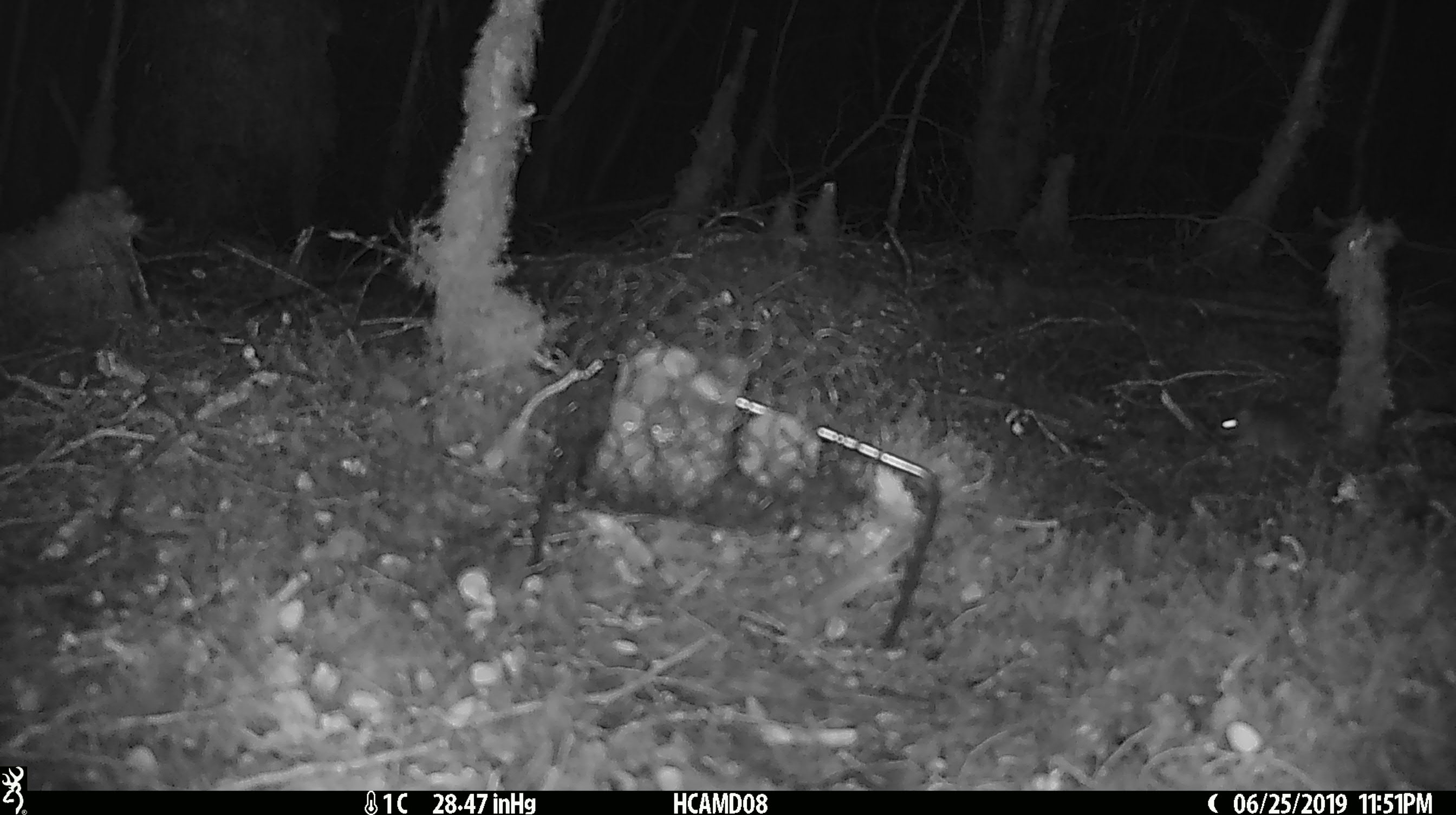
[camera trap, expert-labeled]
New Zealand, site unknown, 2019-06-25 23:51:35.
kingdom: Animalia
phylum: Chordata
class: Mammalia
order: Rodentia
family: Muridae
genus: Mus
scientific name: Mus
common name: mouse